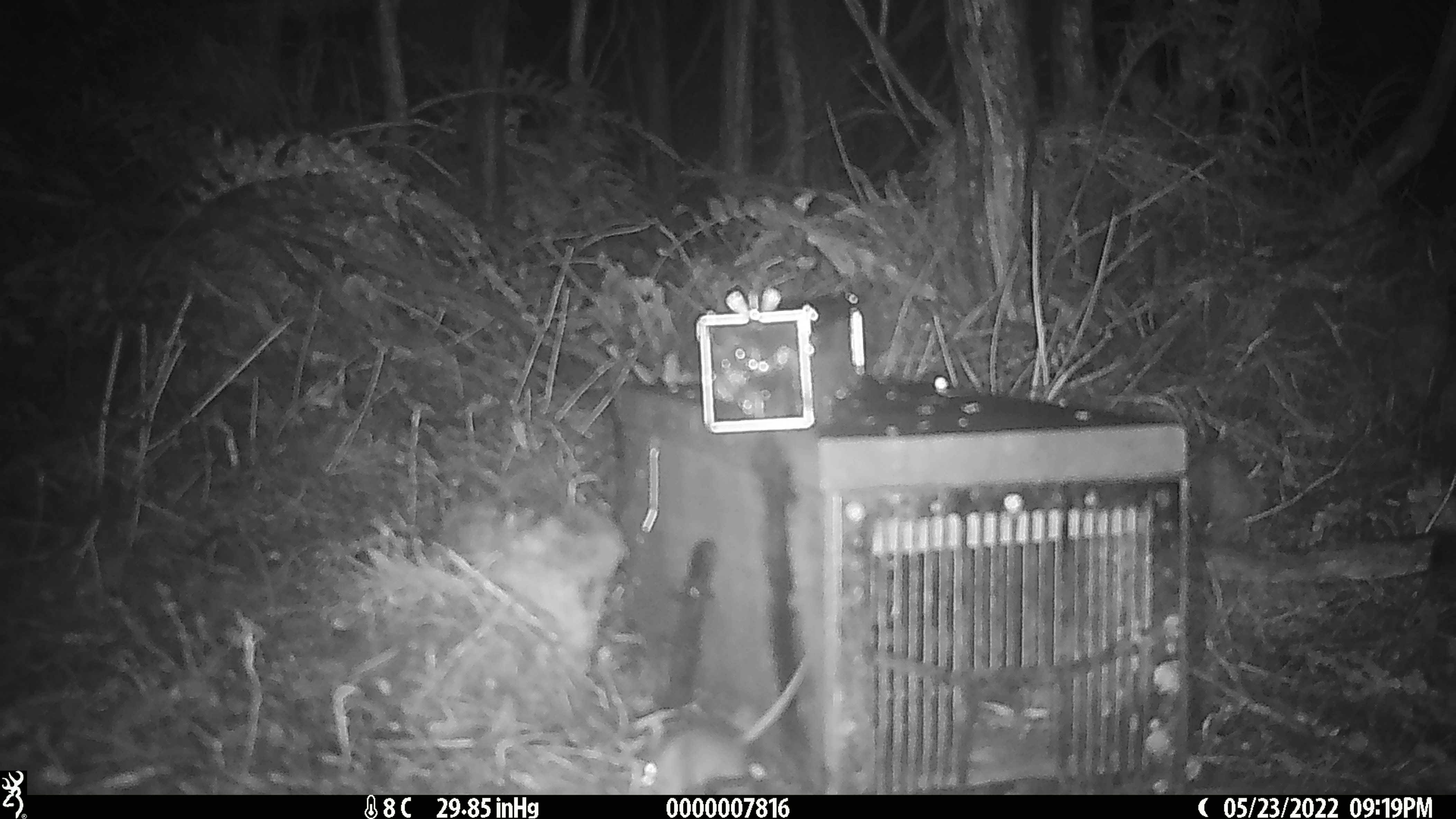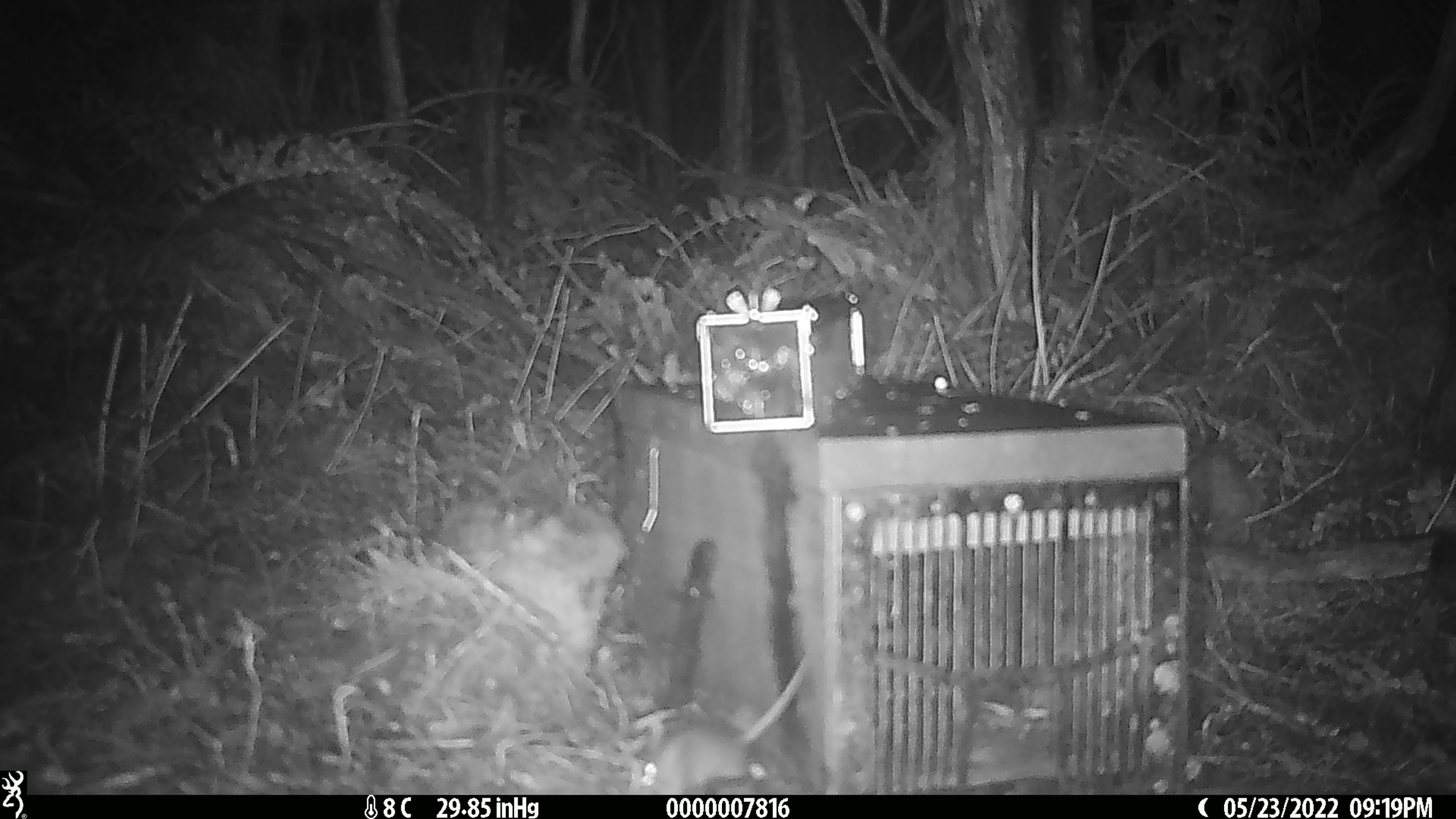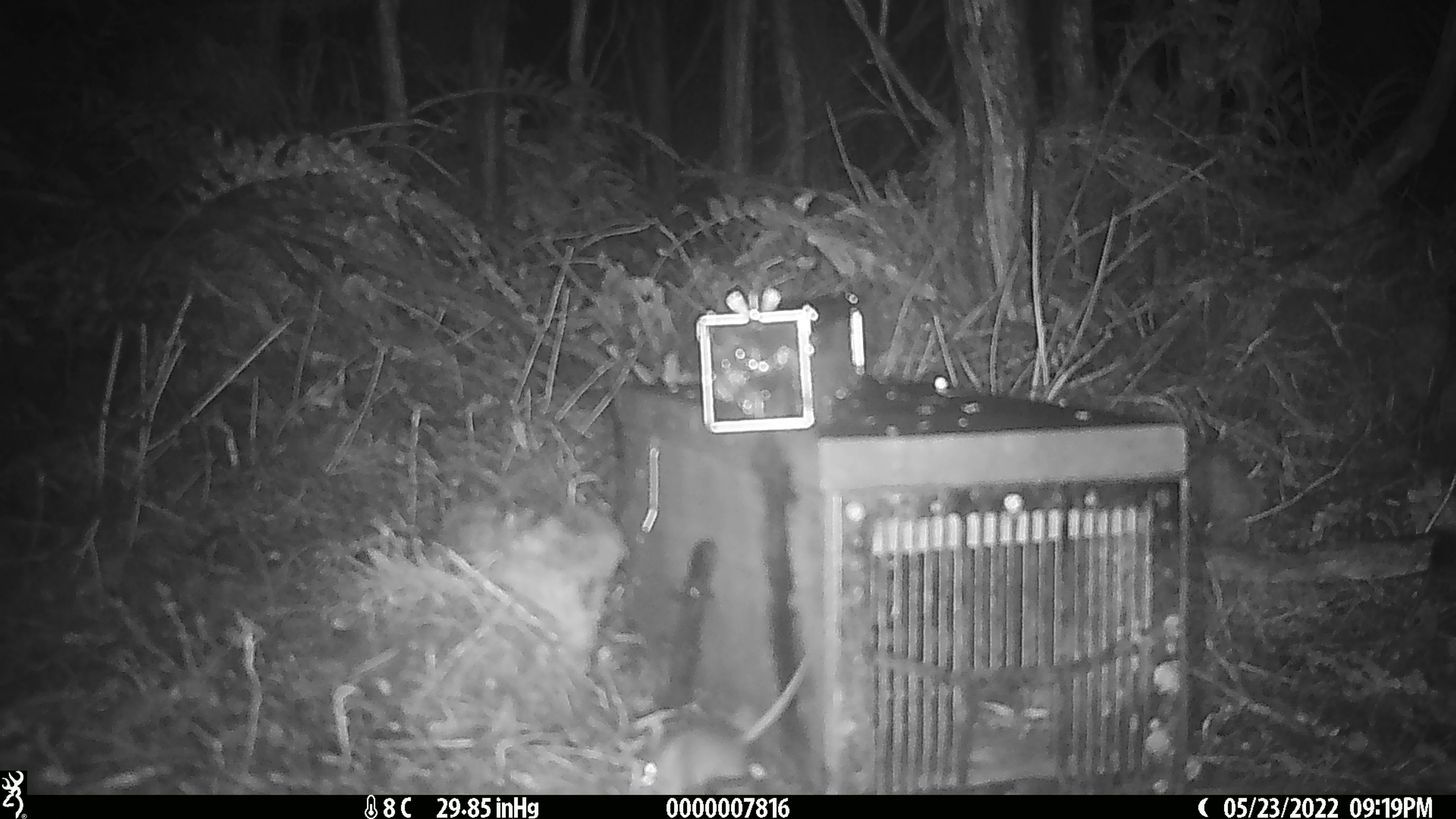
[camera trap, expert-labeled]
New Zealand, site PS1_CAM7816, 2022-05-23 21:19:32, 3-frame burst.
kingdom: Animalia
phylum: Chordata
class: Mammalia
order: Rodentia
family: Muridae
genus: Mus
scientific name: Mus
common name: mouse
Mouse (Mus).